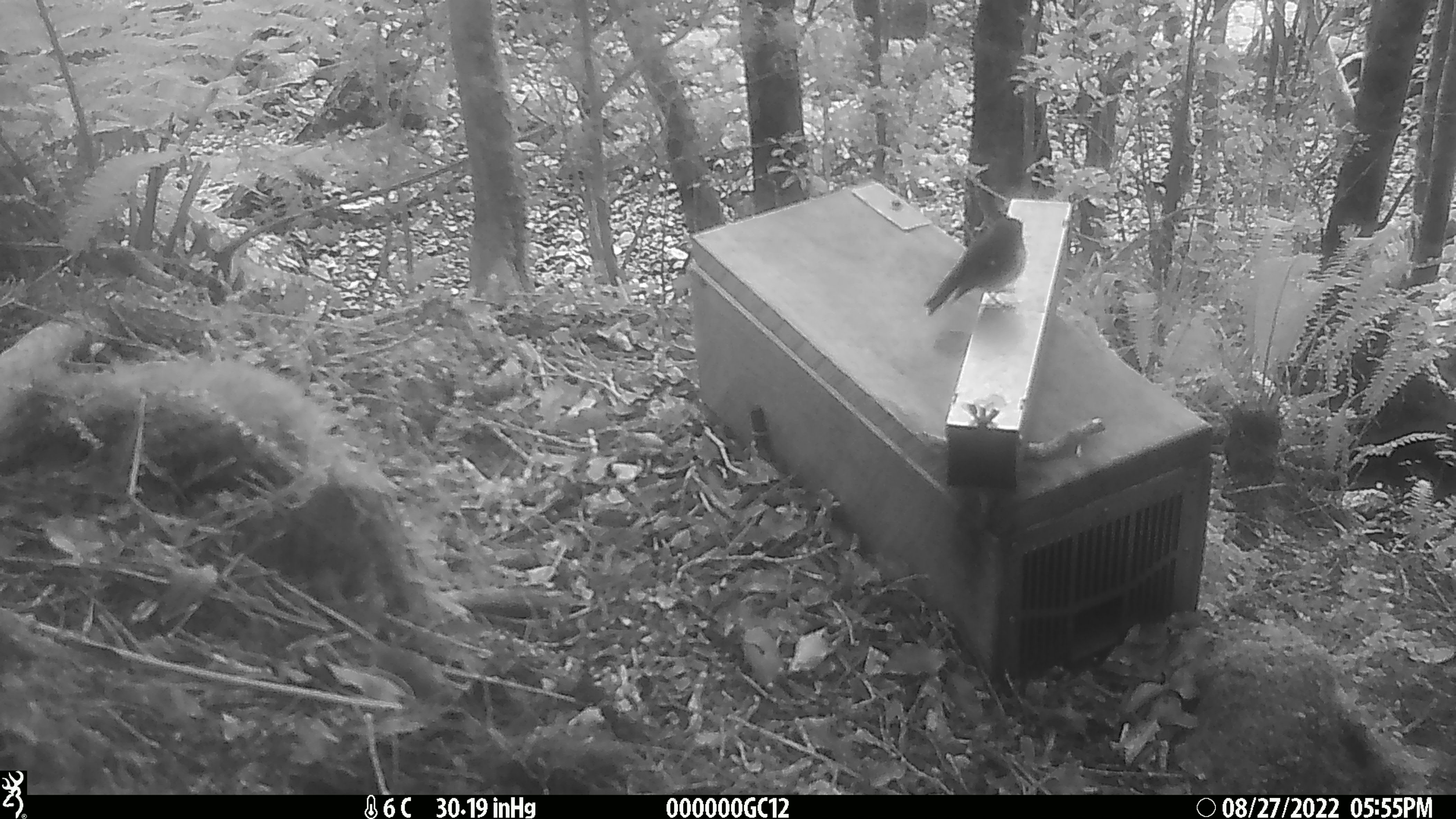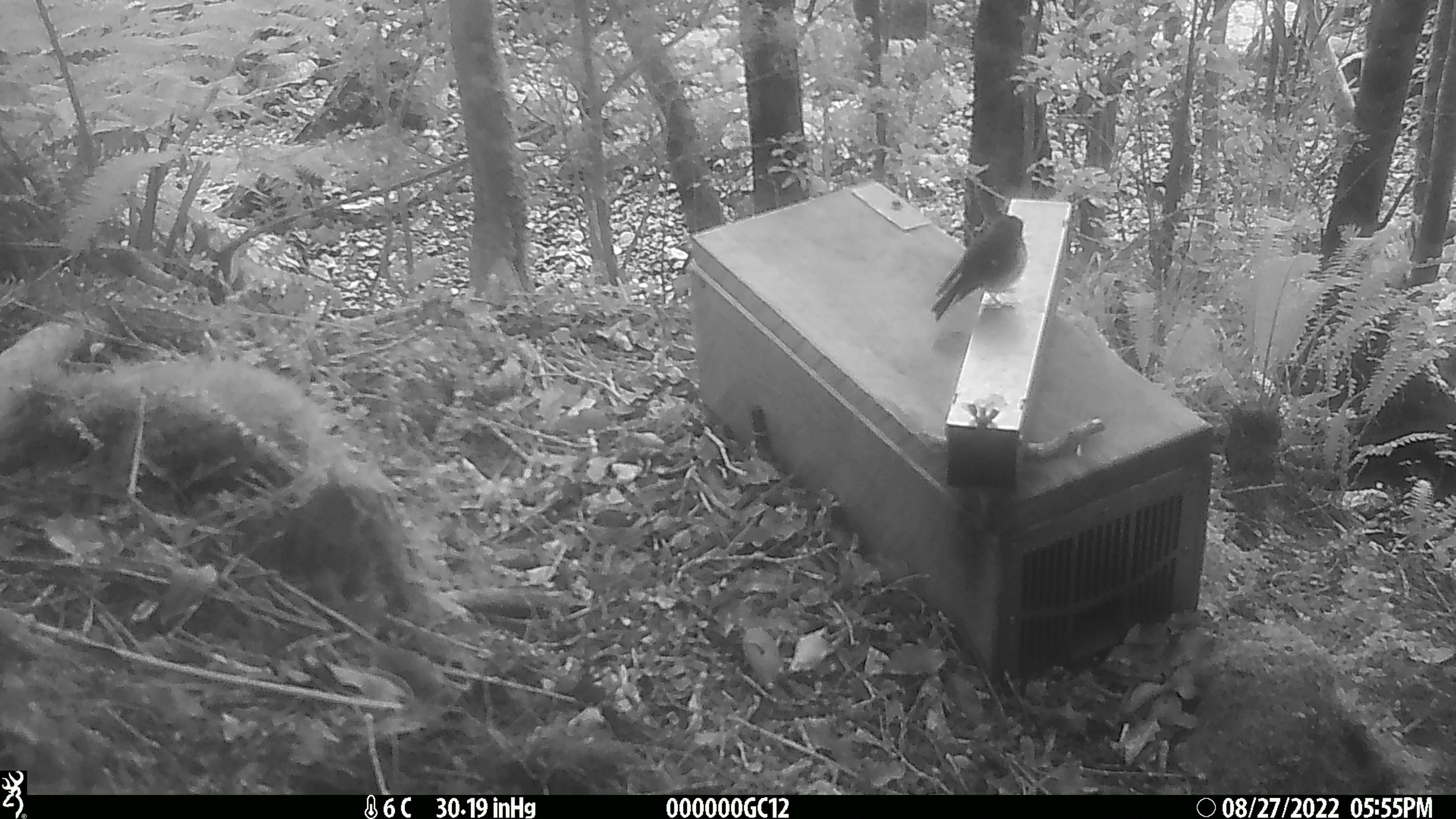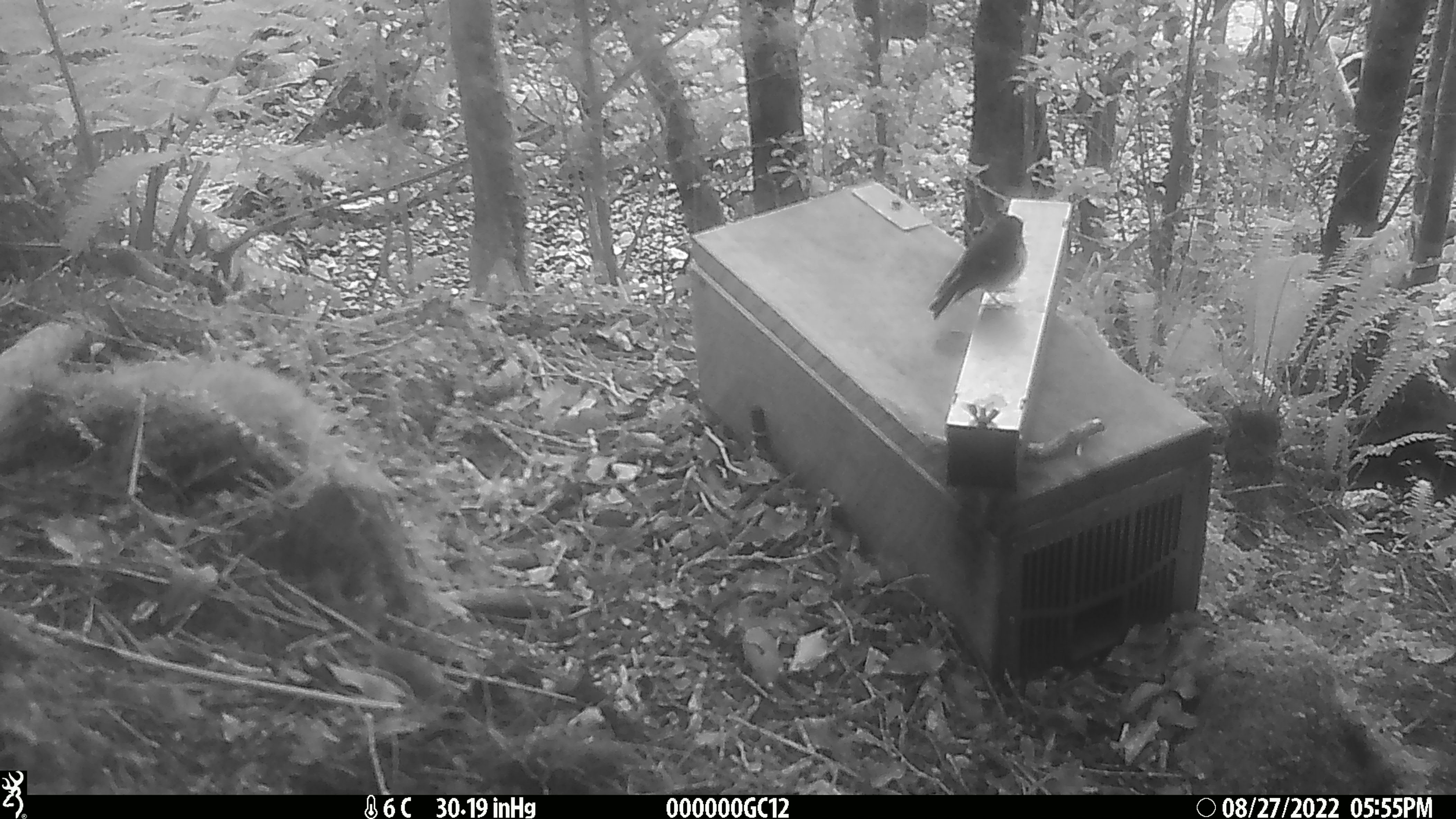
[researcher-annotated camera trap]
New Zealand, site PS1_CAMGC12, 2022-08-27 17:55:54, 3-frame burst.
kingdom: Animalia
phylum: Chordata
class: Aves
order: Passeriformes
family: Petroicidae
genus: Petroica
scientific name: Petroica australis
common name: new zealand robin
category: robin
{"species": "robin (new zealand robin) (Petroica australis)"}